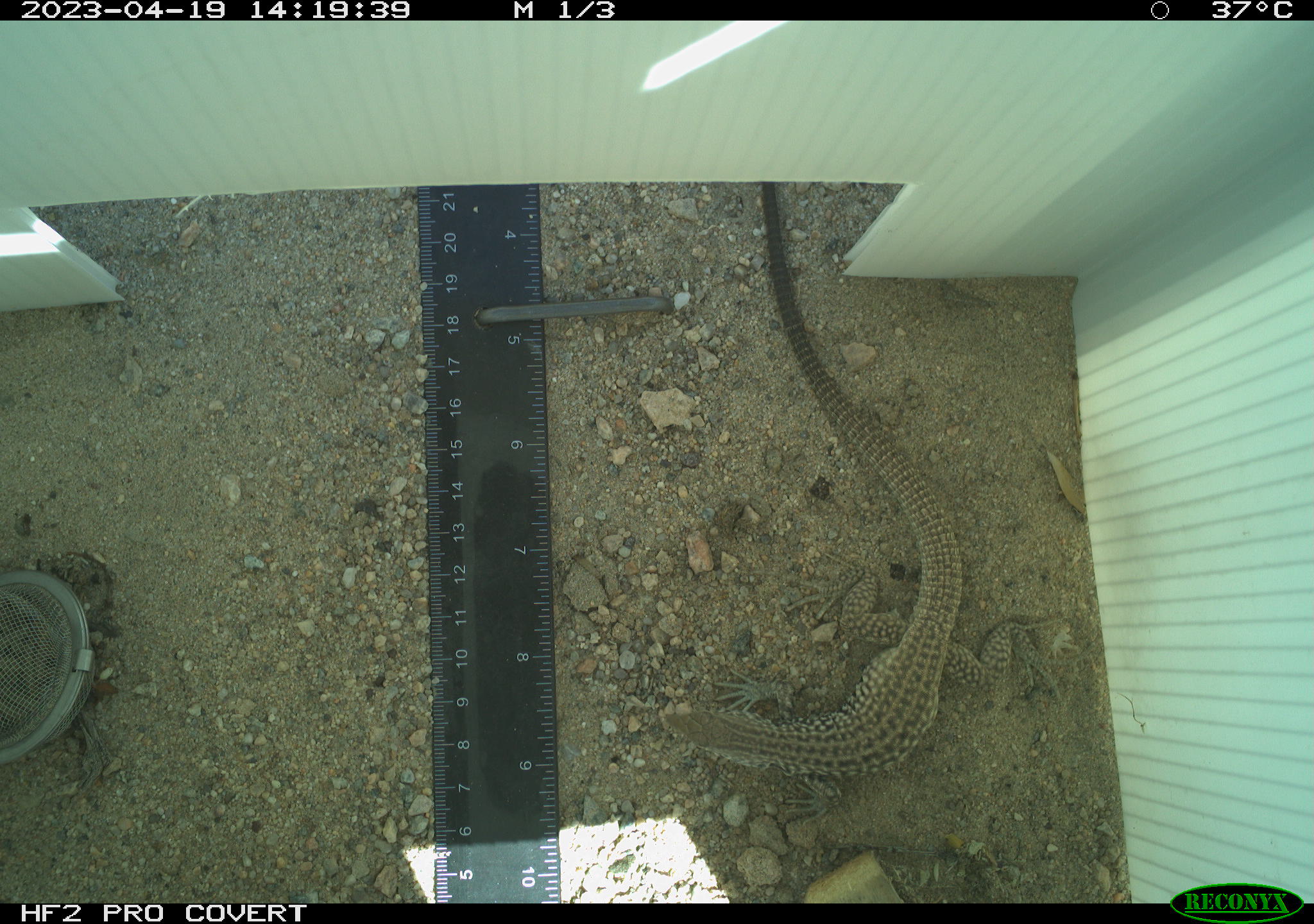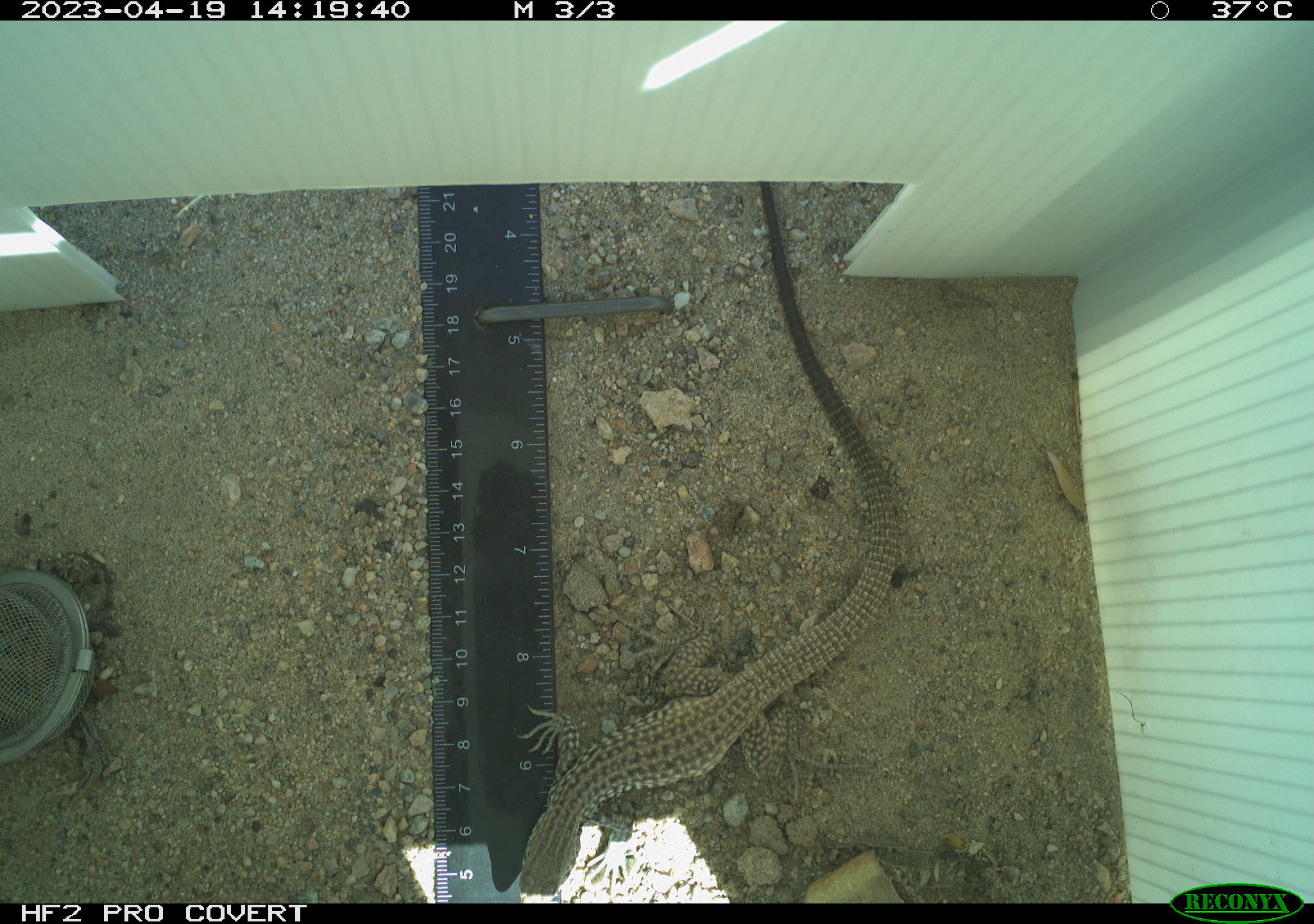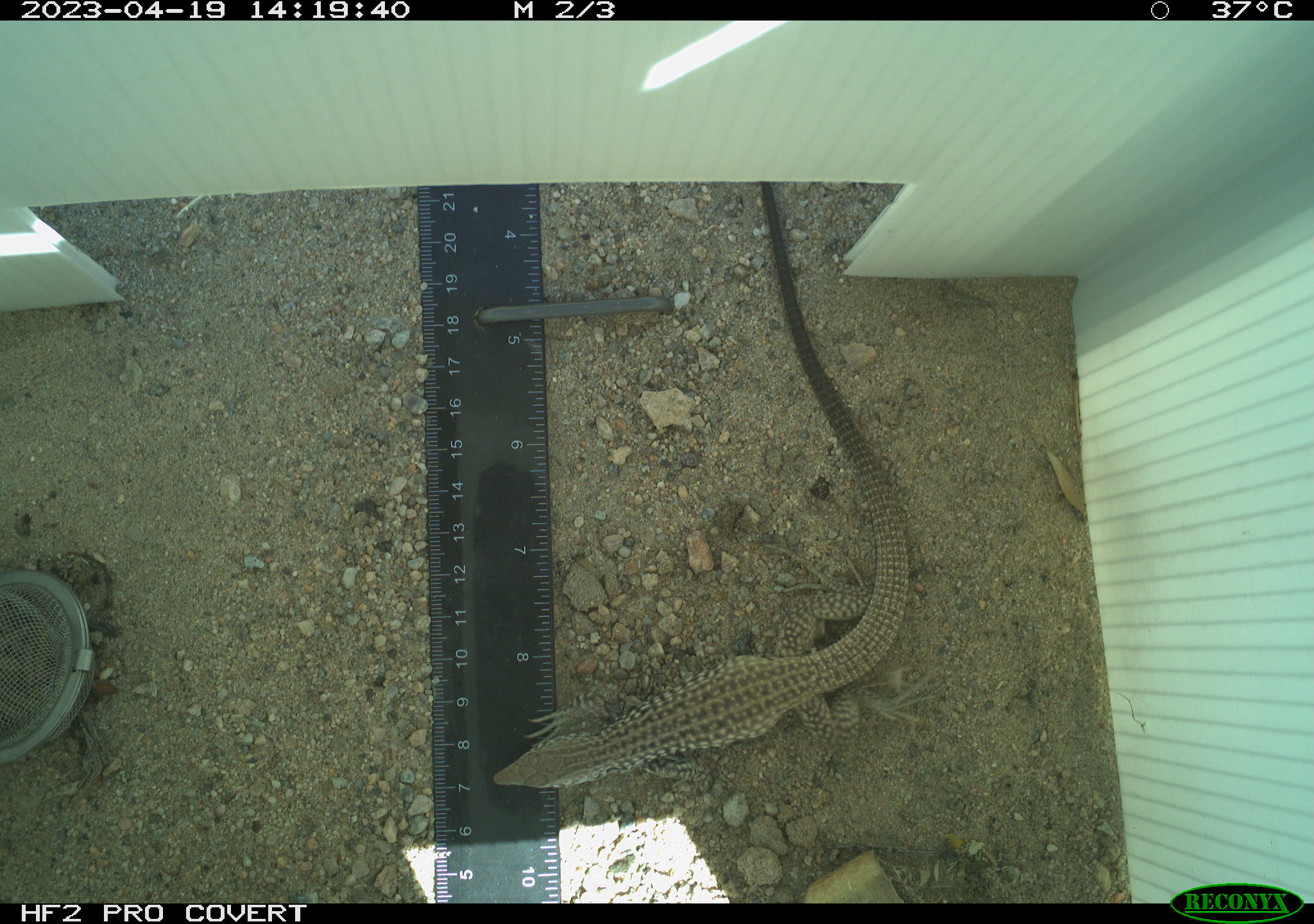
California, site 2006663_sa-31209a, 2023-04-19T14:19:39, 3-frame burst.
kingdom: Animalia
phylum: Chordata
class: Reptilia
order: Squamata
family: Teiidae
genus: Aspidoscelis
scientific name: Aspidoscelis tigris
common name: western whiptail